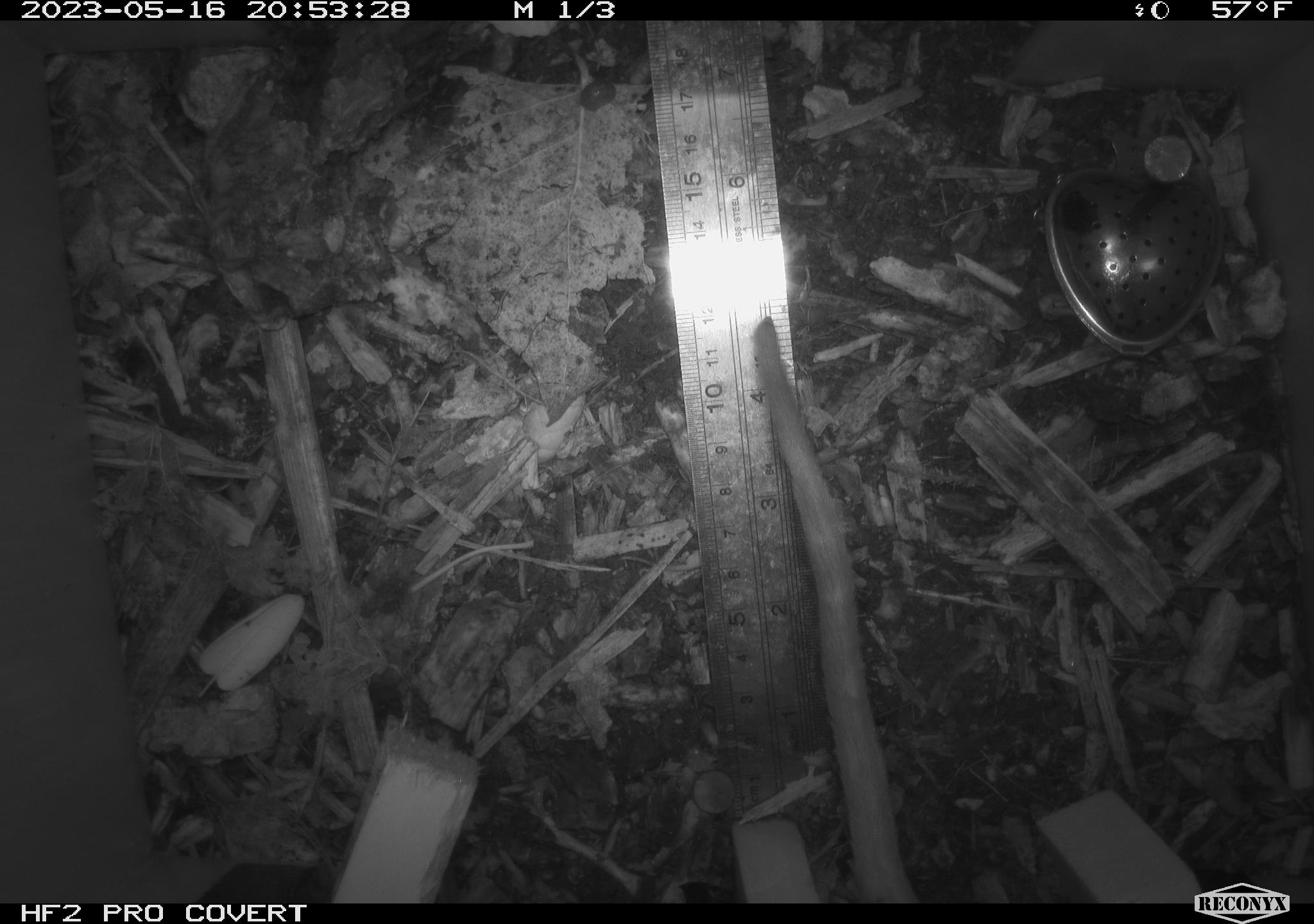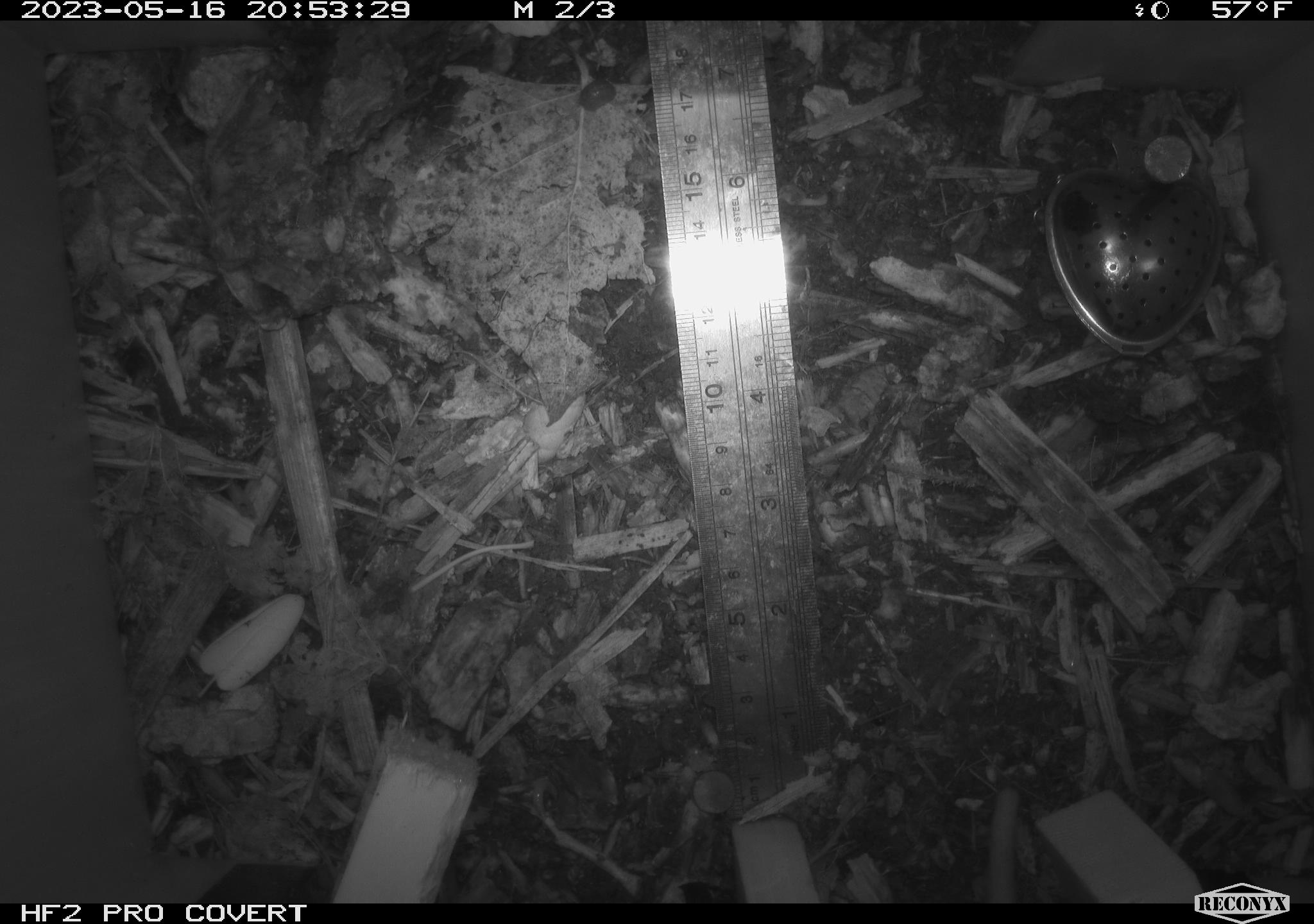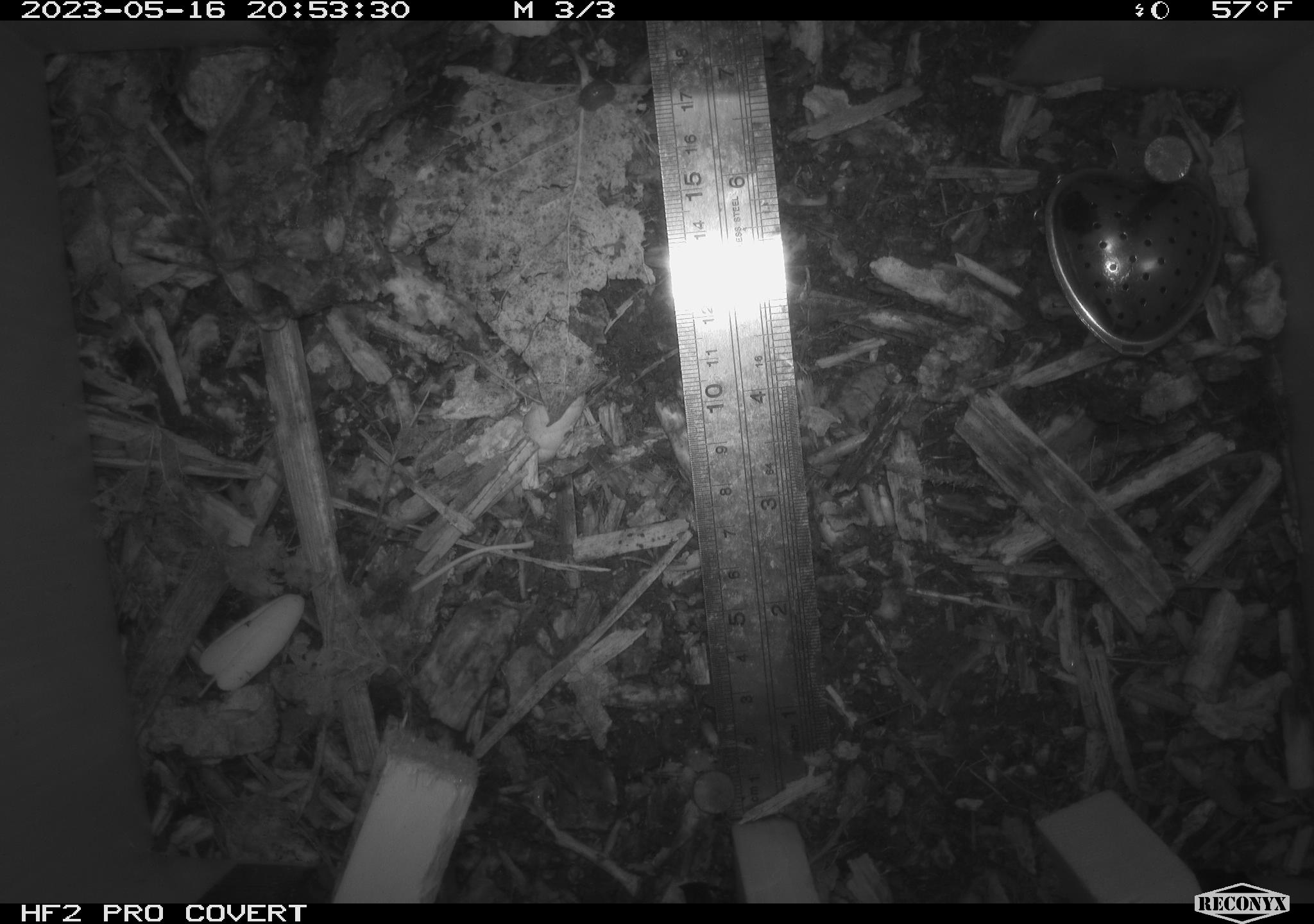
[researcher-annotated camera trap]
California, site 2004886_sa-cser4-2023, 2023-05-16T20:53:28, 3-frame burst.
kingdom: Animalia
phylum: Chordata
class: Mammalia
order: Rodentia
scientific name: Rodentia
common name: woodrat or rat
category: woodrat or rat species